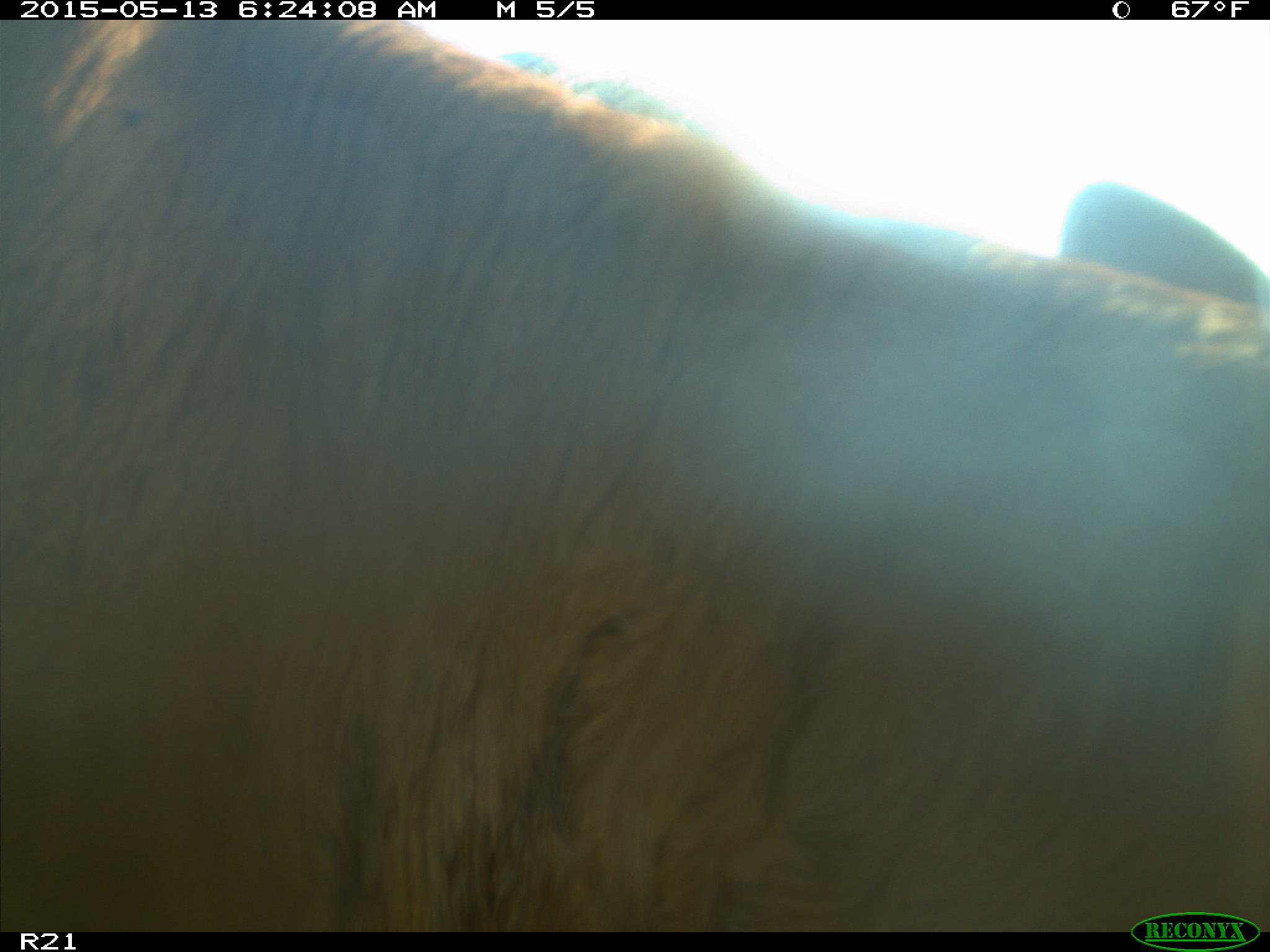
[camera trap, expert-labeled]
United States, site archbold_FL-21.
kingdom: Animalia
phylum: Chordata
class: Mammalia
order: Artiodactyla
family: Bovidae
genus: Bos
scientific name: Bos taurus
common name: domestic cow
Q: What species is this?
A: Bos taurus (domestic cow).